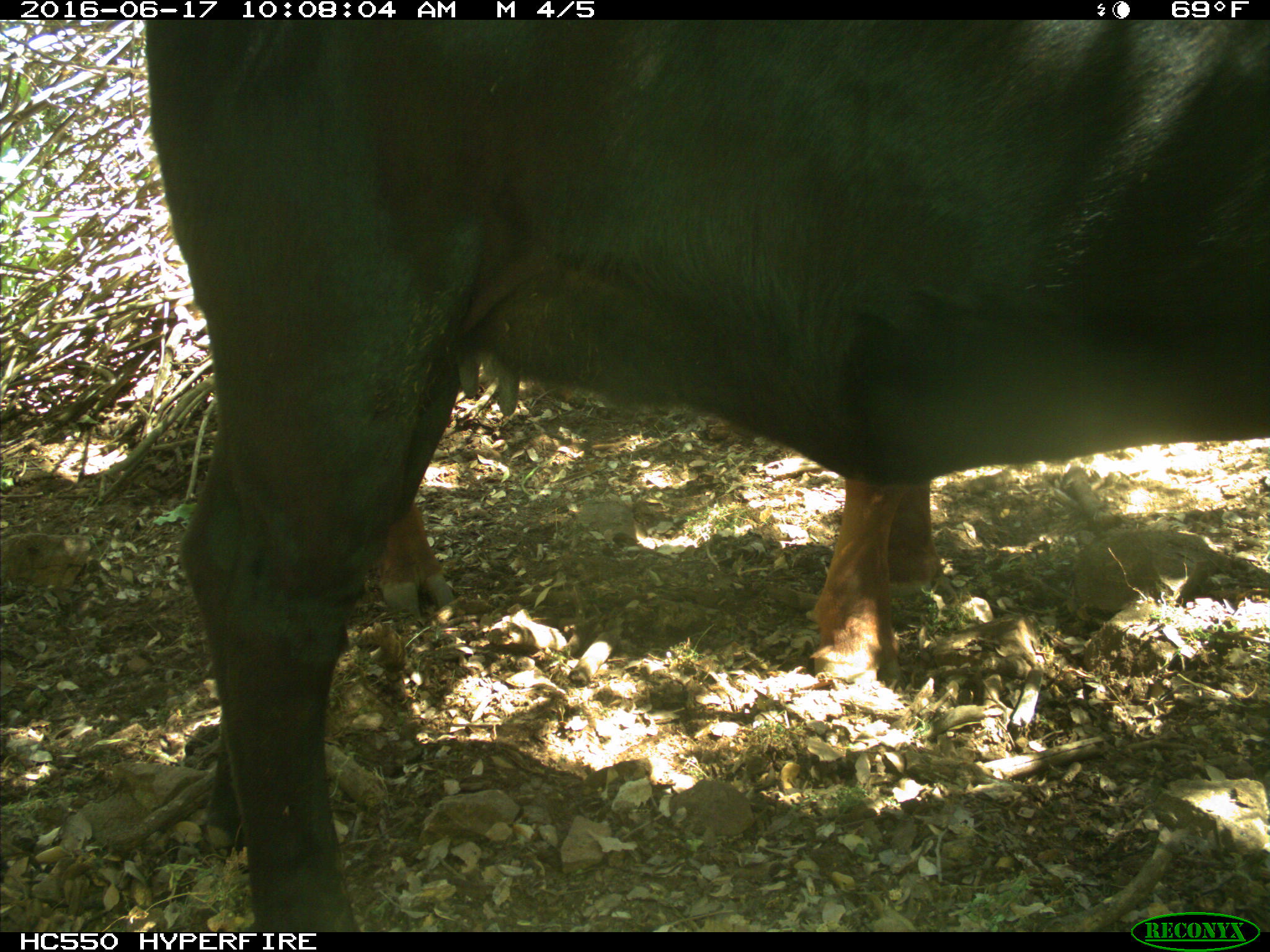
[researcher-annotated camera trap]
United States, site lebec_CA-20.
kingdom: Animalia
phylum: Chordata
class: Mammalia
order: Artiodactyla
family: Bovidae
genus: Bos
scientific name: Bos taurus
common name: domestic cow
Bos taurus (domestic cow).